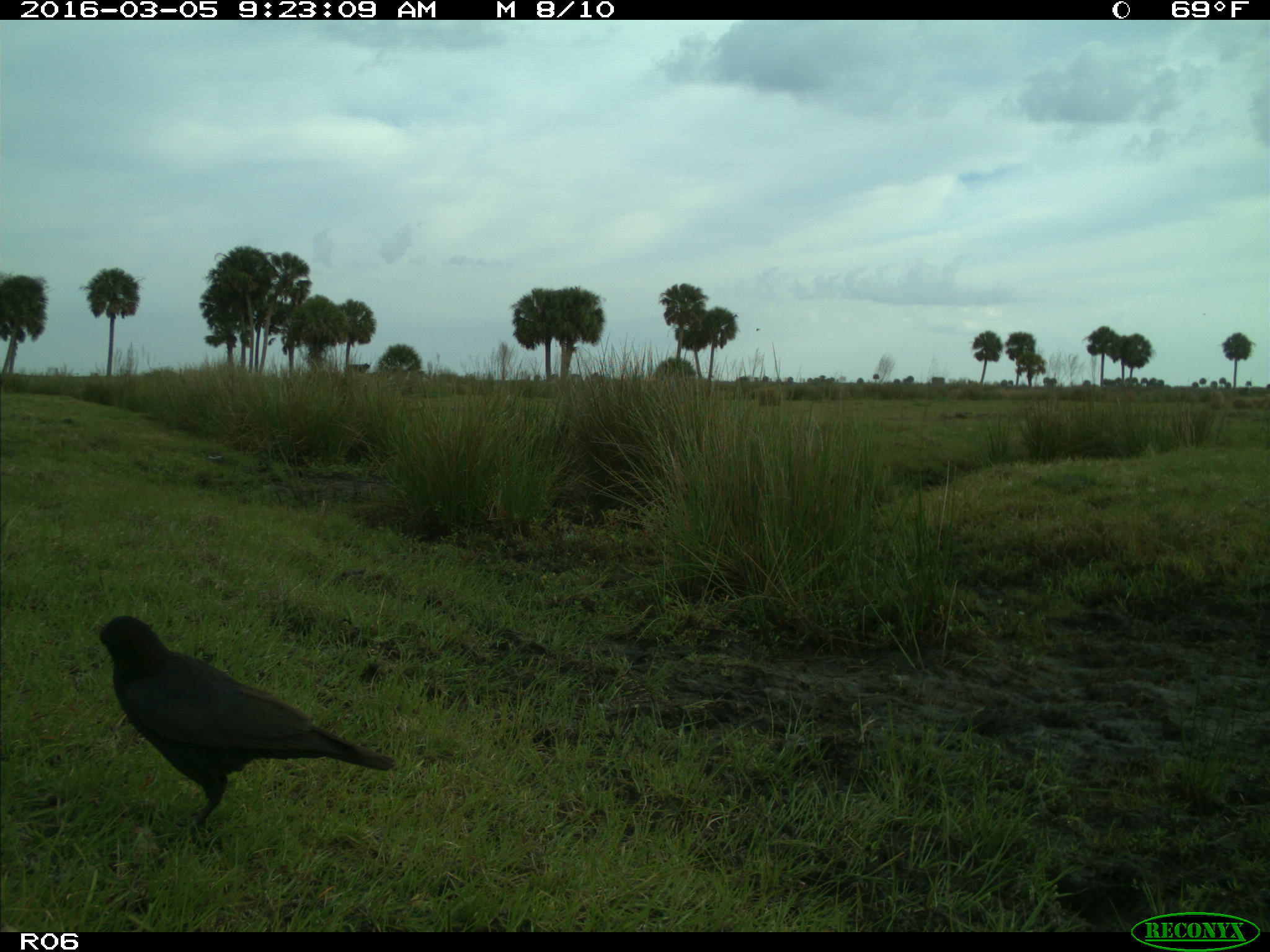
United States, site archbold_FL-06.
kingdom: Animalia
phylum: Chordata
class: Aves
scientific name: Aves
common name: birds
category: unidentified bird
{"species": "unidentified bird (birds) (Aves)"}